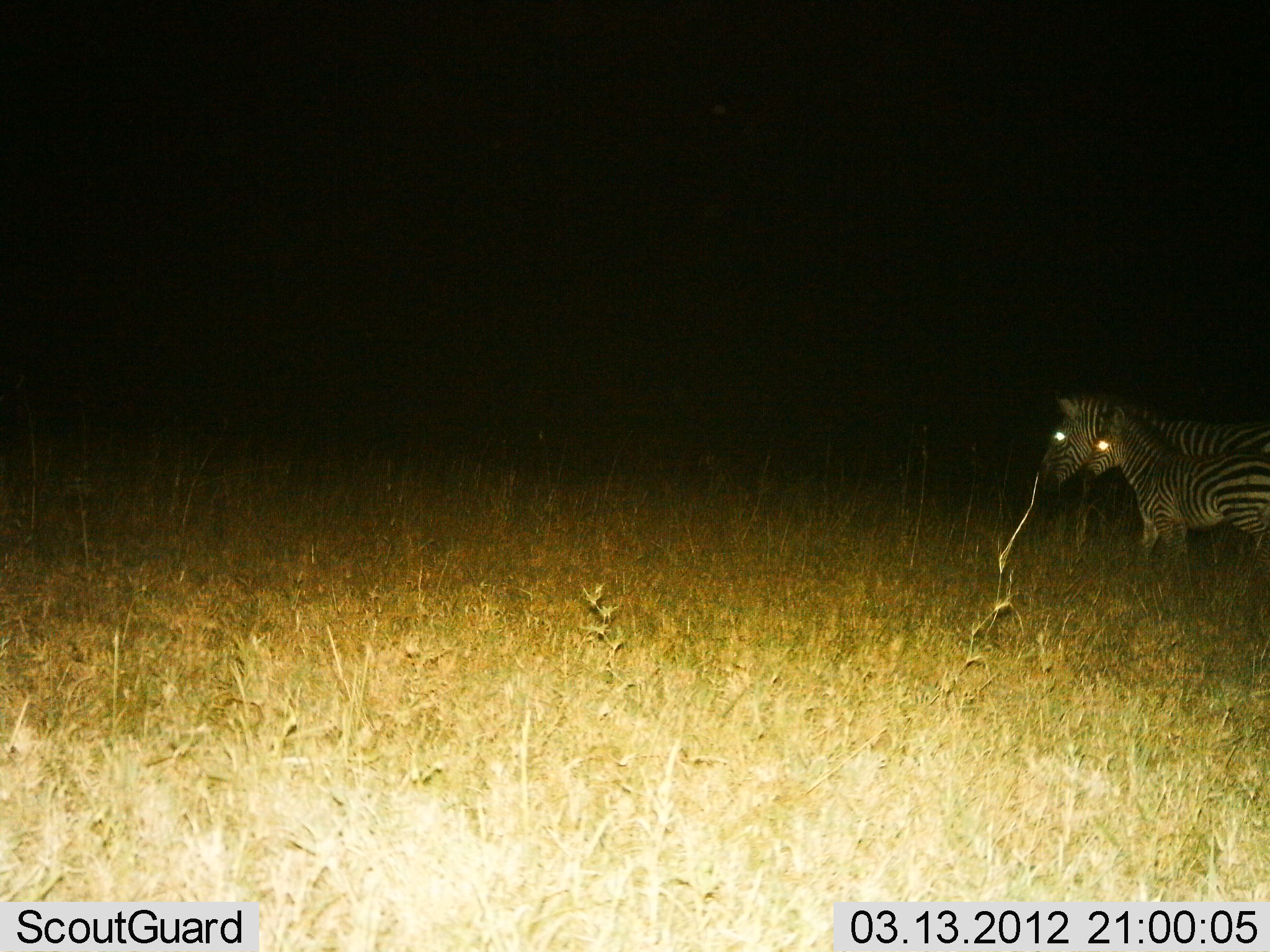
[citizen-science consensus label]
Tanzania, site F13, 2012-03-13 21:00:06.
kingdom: Animalia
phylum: Chordata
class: Mammalia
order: Perissodactyla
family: Equidae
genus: Equus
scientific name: Equus quagga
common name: plains zebra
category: zebra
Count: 2.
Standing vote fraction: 47%.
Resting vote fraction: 0%.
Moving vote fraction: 47%.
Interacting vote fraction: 0%.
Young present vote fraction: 74%.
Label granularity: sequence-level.